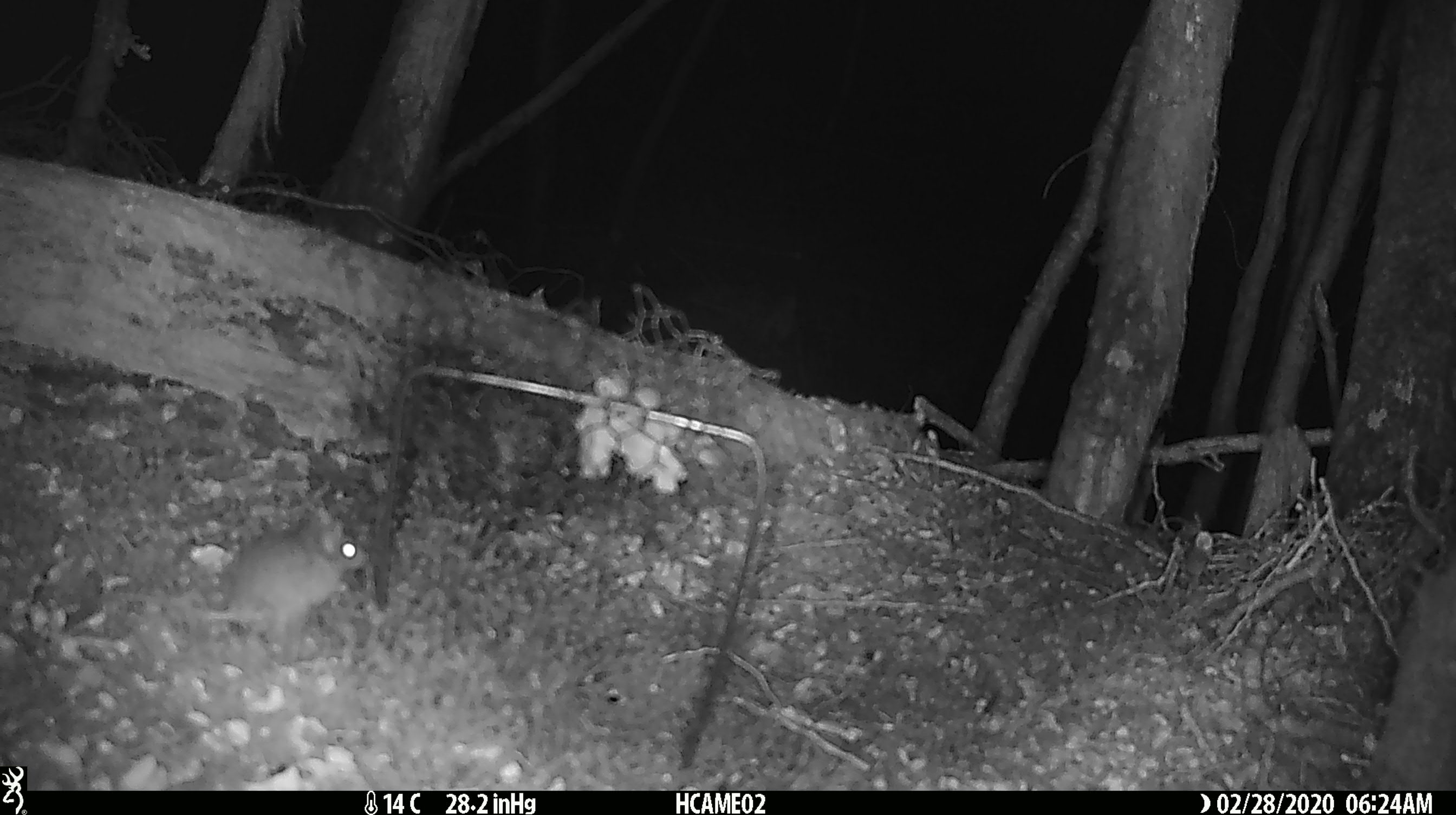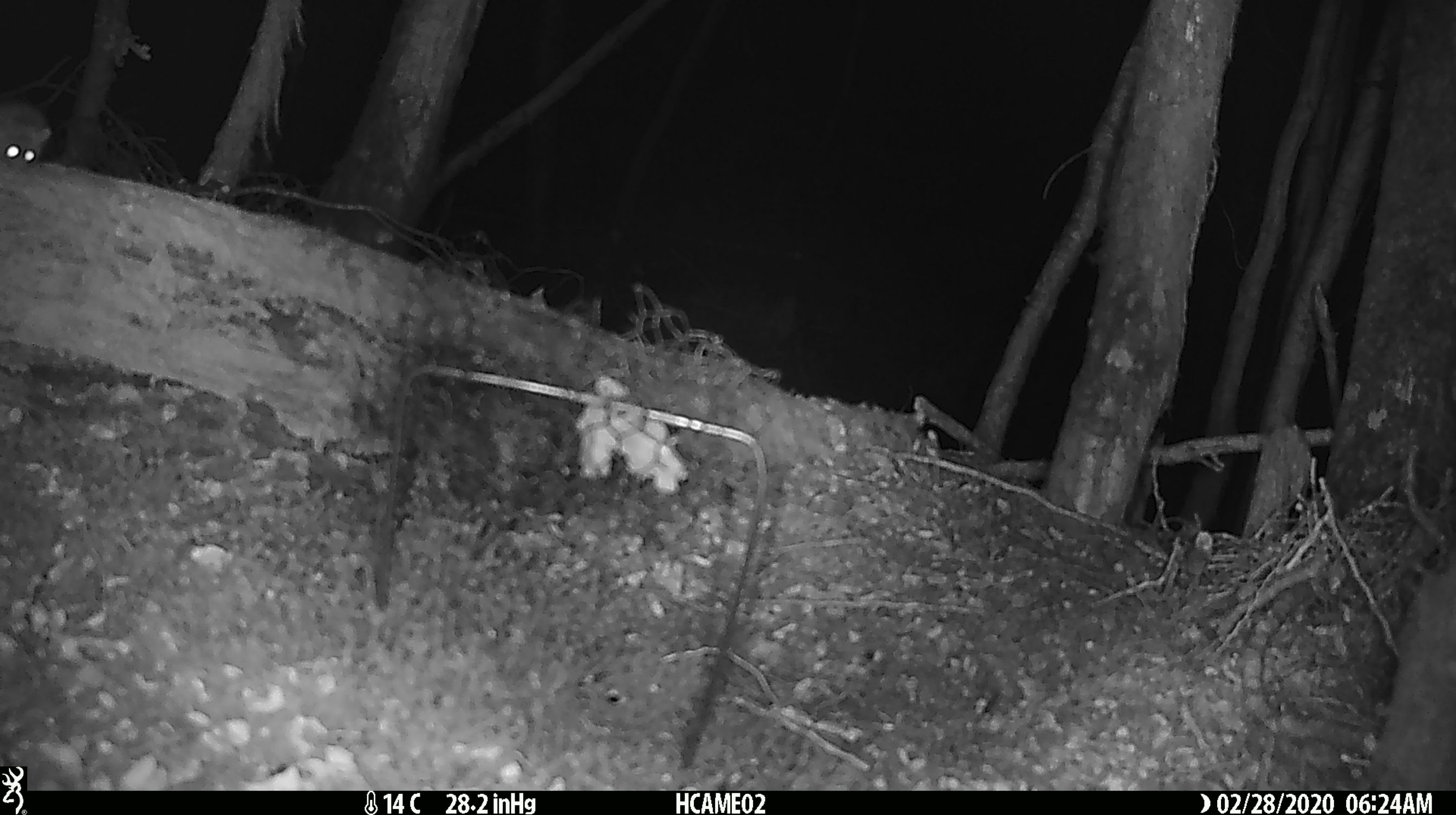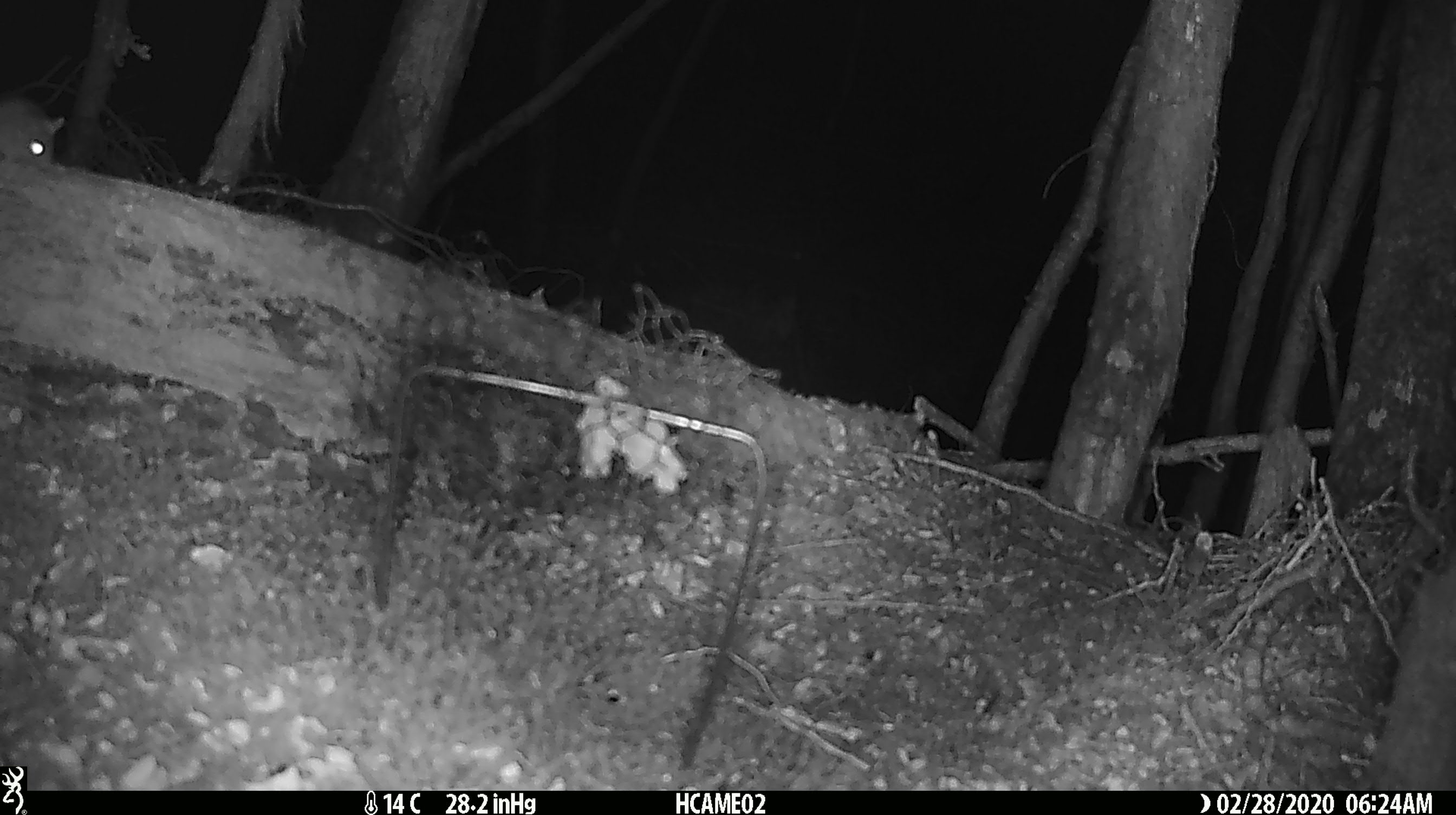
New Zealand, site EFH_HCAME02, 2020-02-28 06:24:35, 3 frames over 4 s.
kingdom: Animalia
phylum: Chordata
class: Mammalia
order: Rodentia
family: Muridae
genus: Mus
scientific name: Mus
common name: mouse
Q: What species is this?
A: Mouse (Mus).